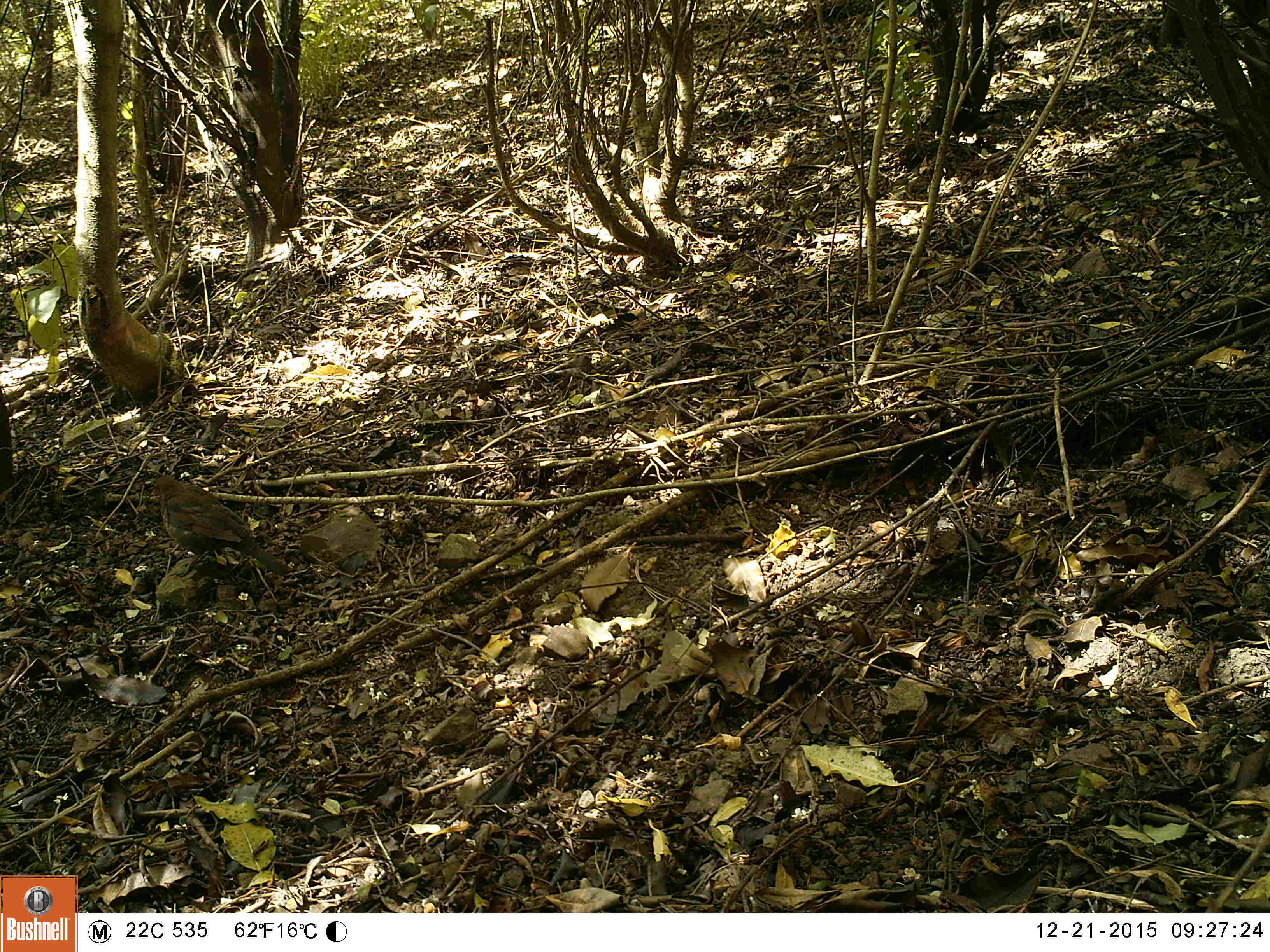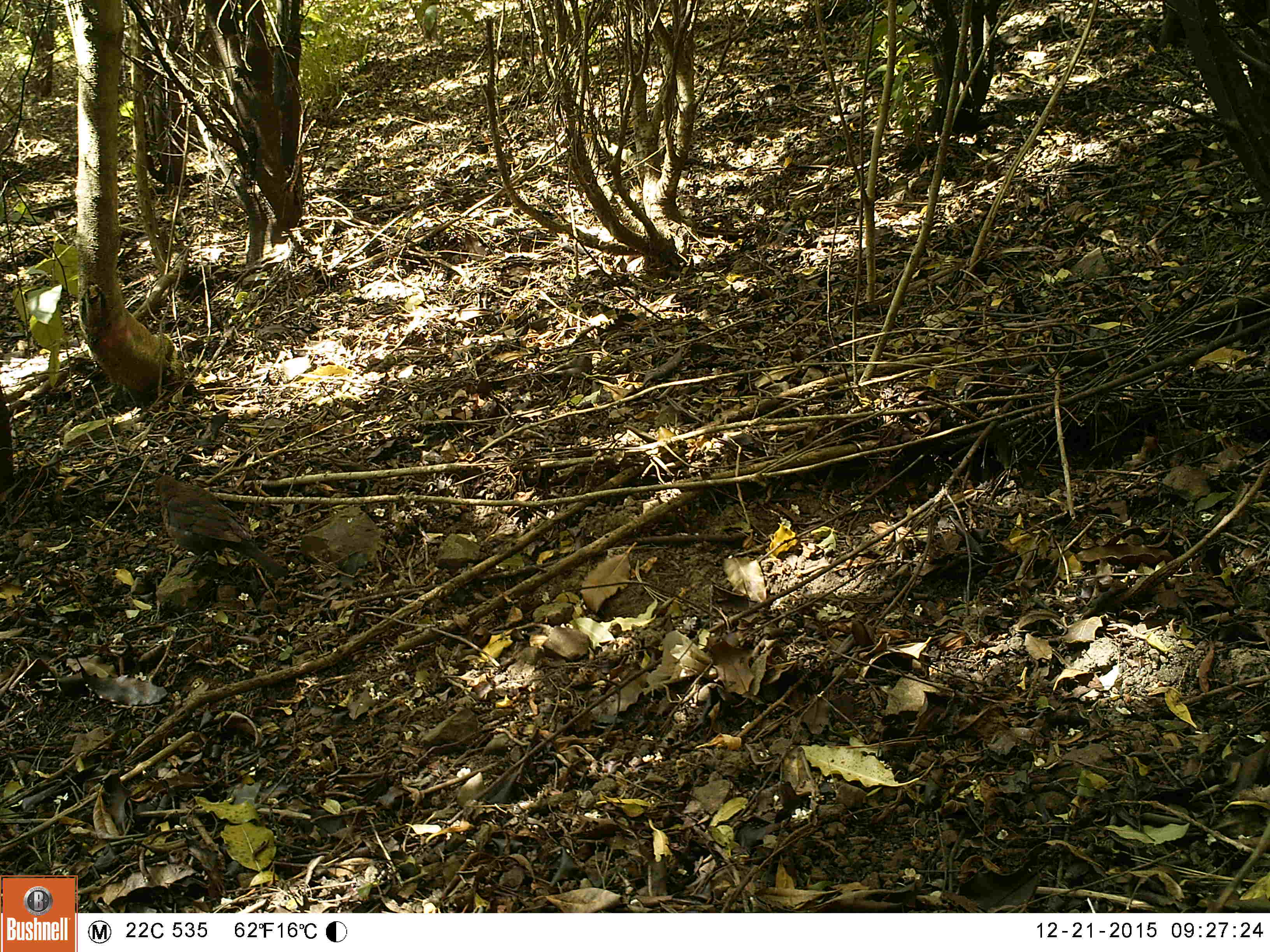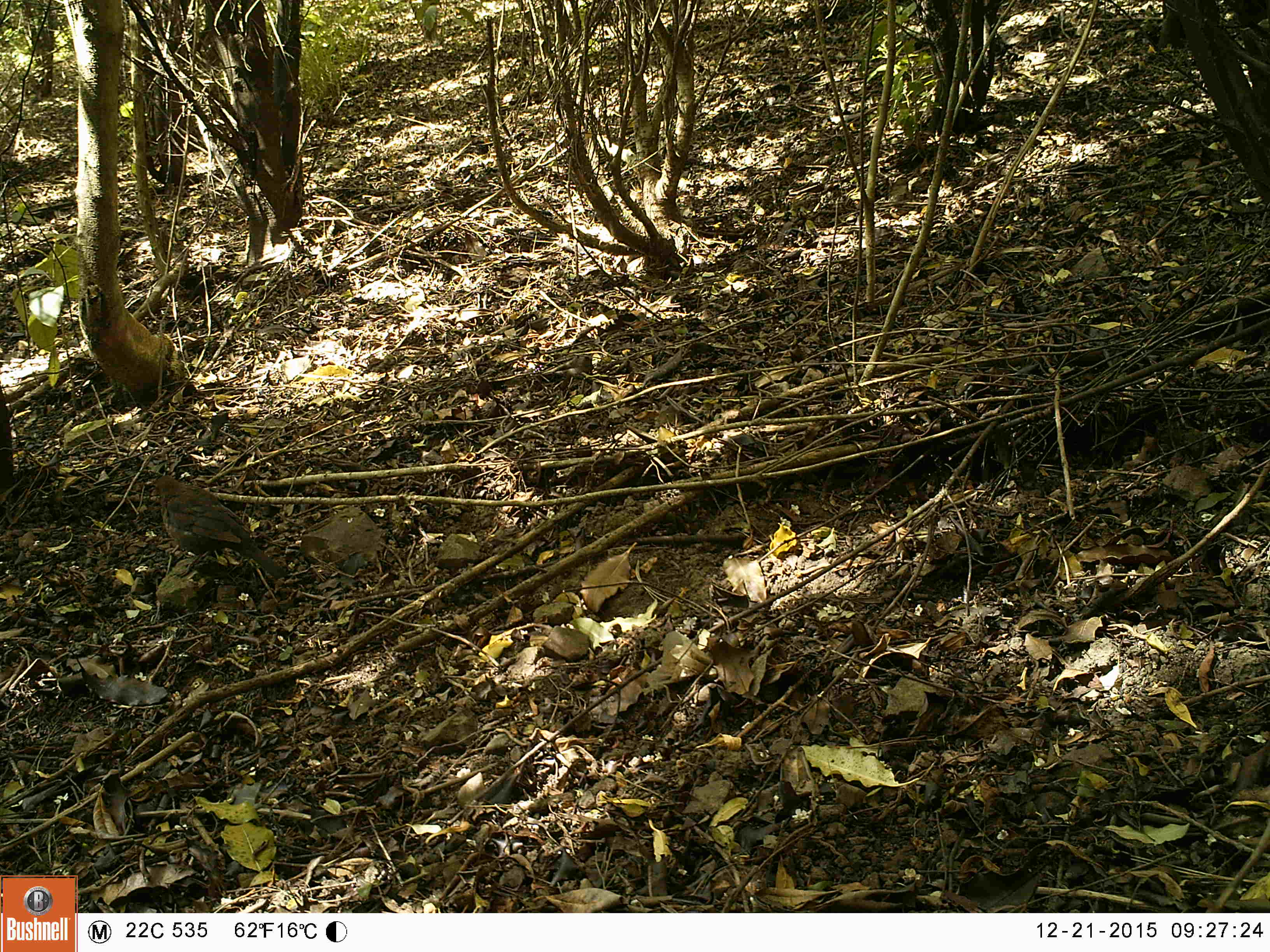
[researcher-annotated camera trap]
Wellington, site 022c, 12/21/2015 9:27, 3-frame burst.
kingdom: Animalia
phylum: Chordata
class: Aves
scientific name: Aves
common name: bird